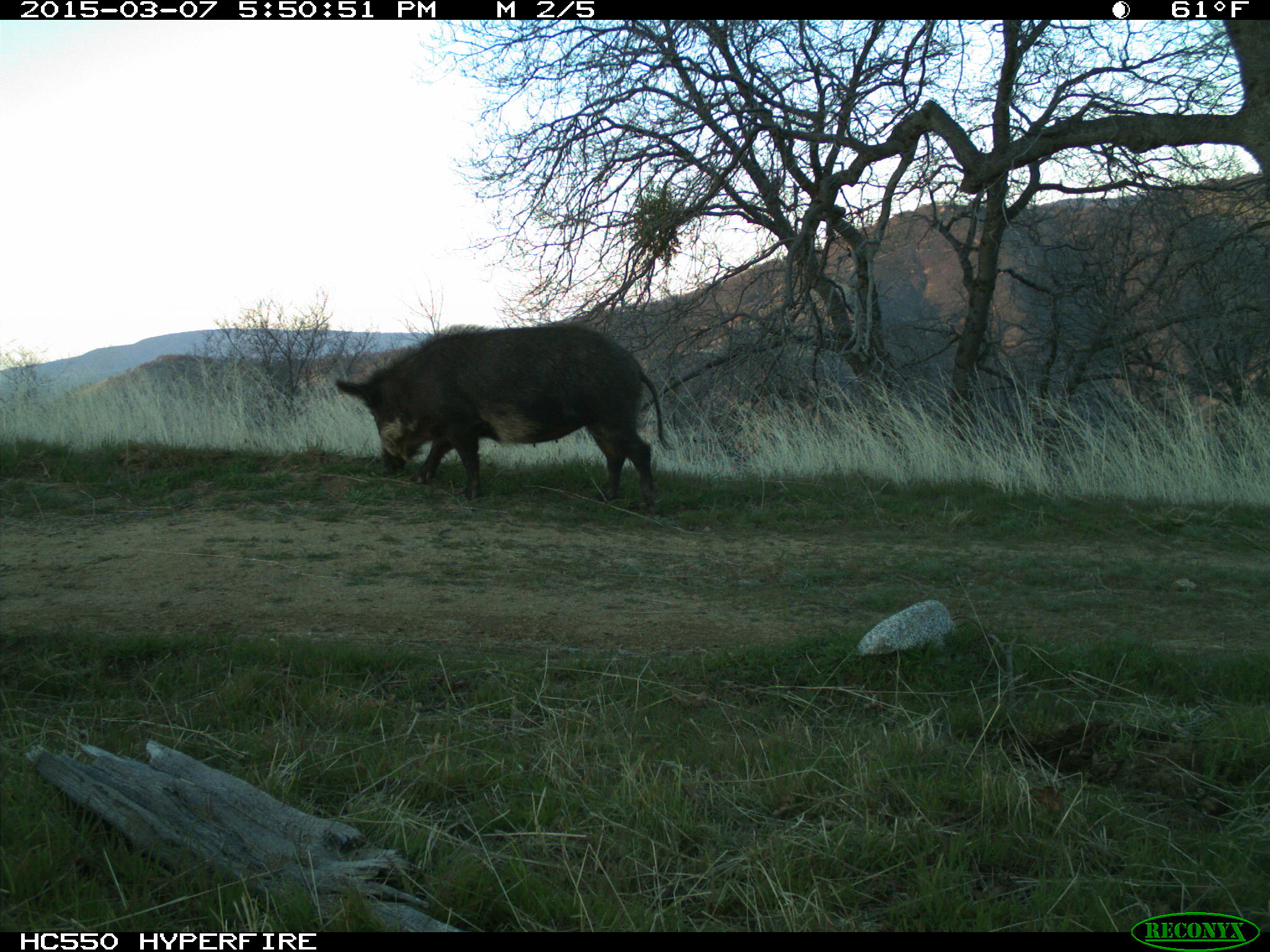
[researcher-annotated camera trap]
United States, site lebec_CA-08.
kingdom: Animalia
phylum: Chordata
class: Mammalia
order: Artiodactyla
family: Suidae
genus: Sus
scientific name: Sus scrofa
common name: wild boar